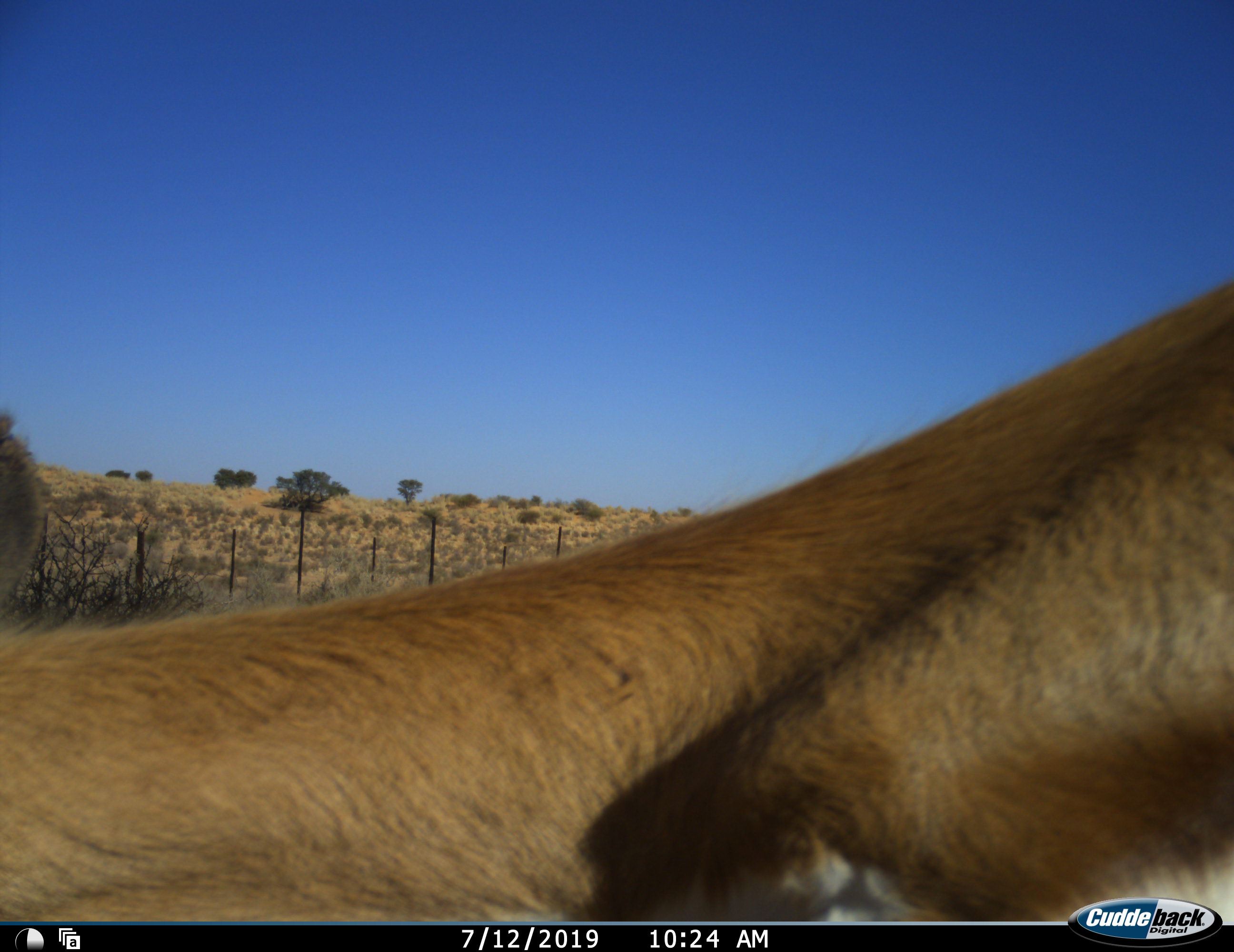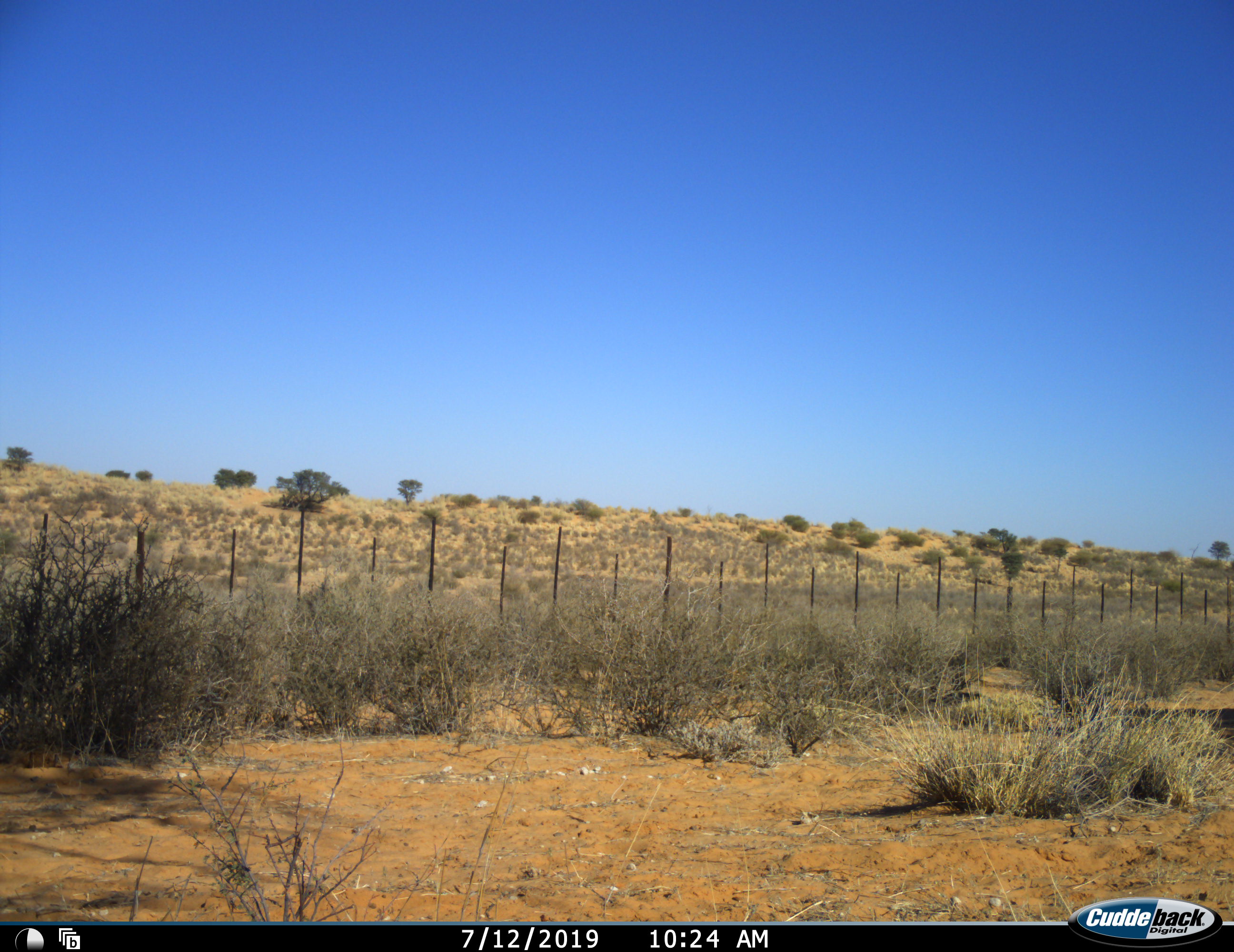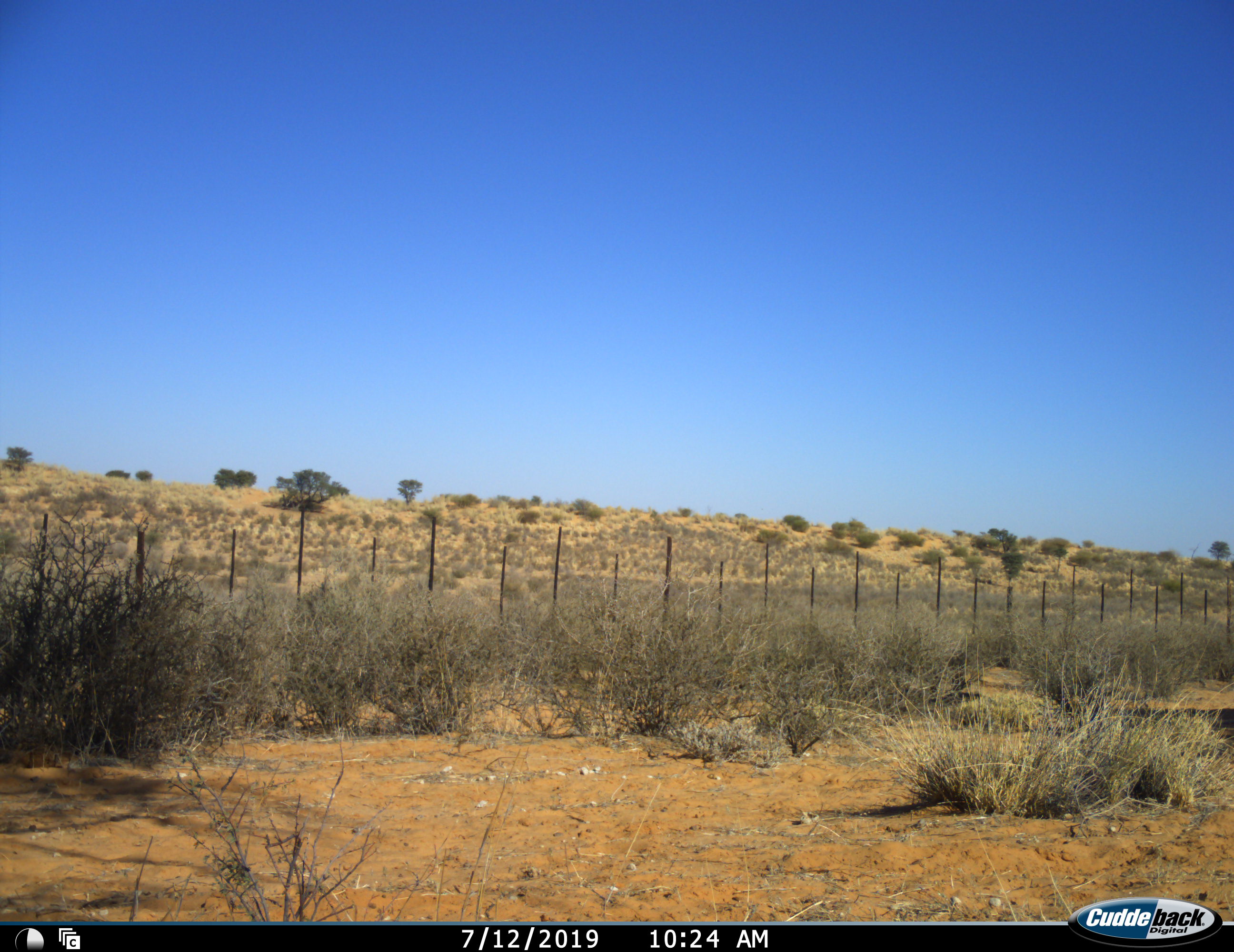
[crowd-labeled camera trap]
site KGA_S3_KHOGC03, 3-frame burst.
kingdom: Animalia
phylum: Chordata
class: Mammalia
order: Artiodactyla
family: Bovidae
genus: Antidorcas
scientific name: Antidorcas marsupialis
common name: springbok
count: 1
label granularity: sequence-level